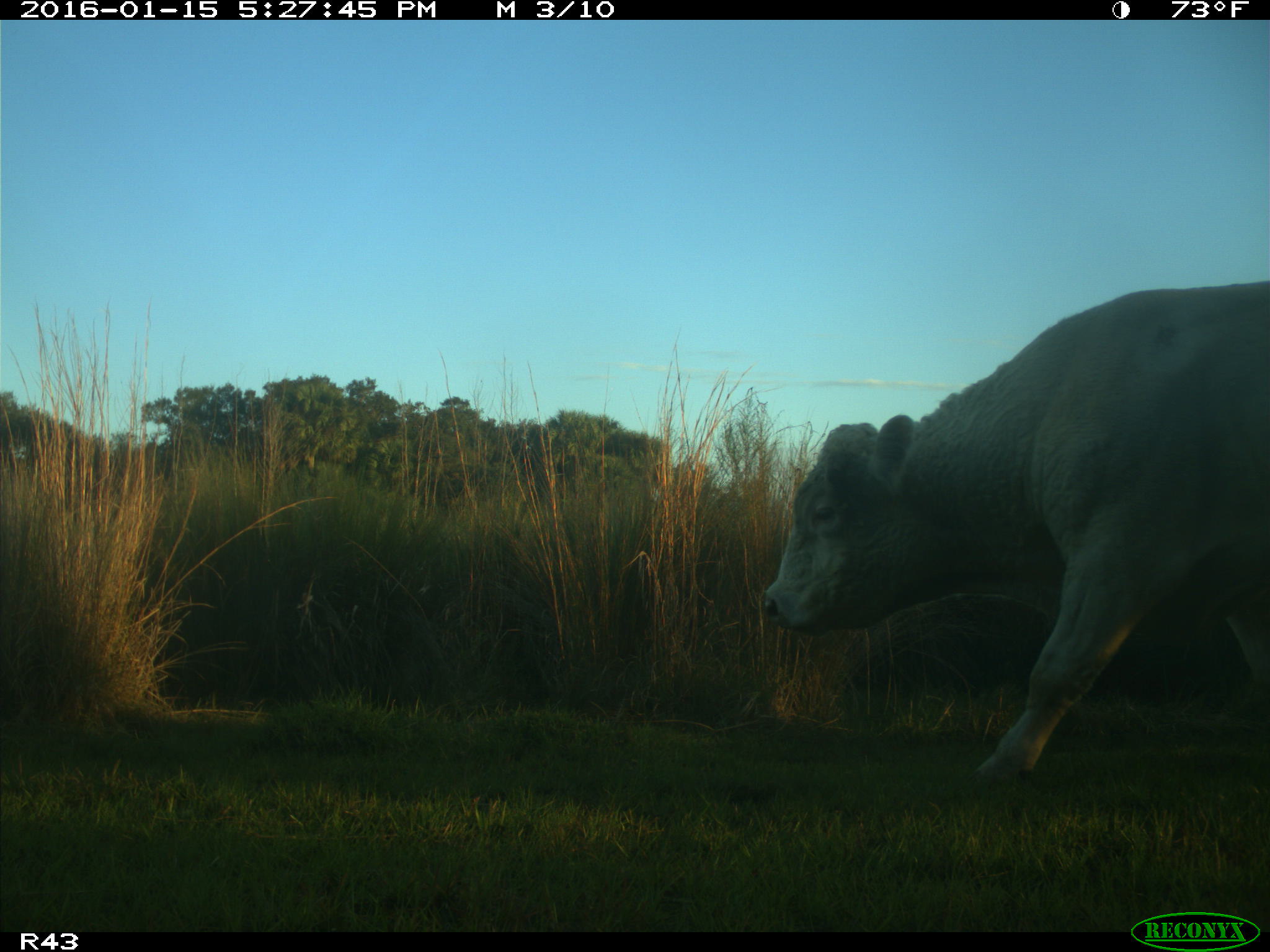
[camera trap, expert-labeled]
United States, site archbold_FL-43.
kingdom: Animalia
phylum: Chordata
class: Mammalia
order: Artiodactyla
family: Bovidae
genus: Bos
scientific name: Bos taurus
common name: domestic cow